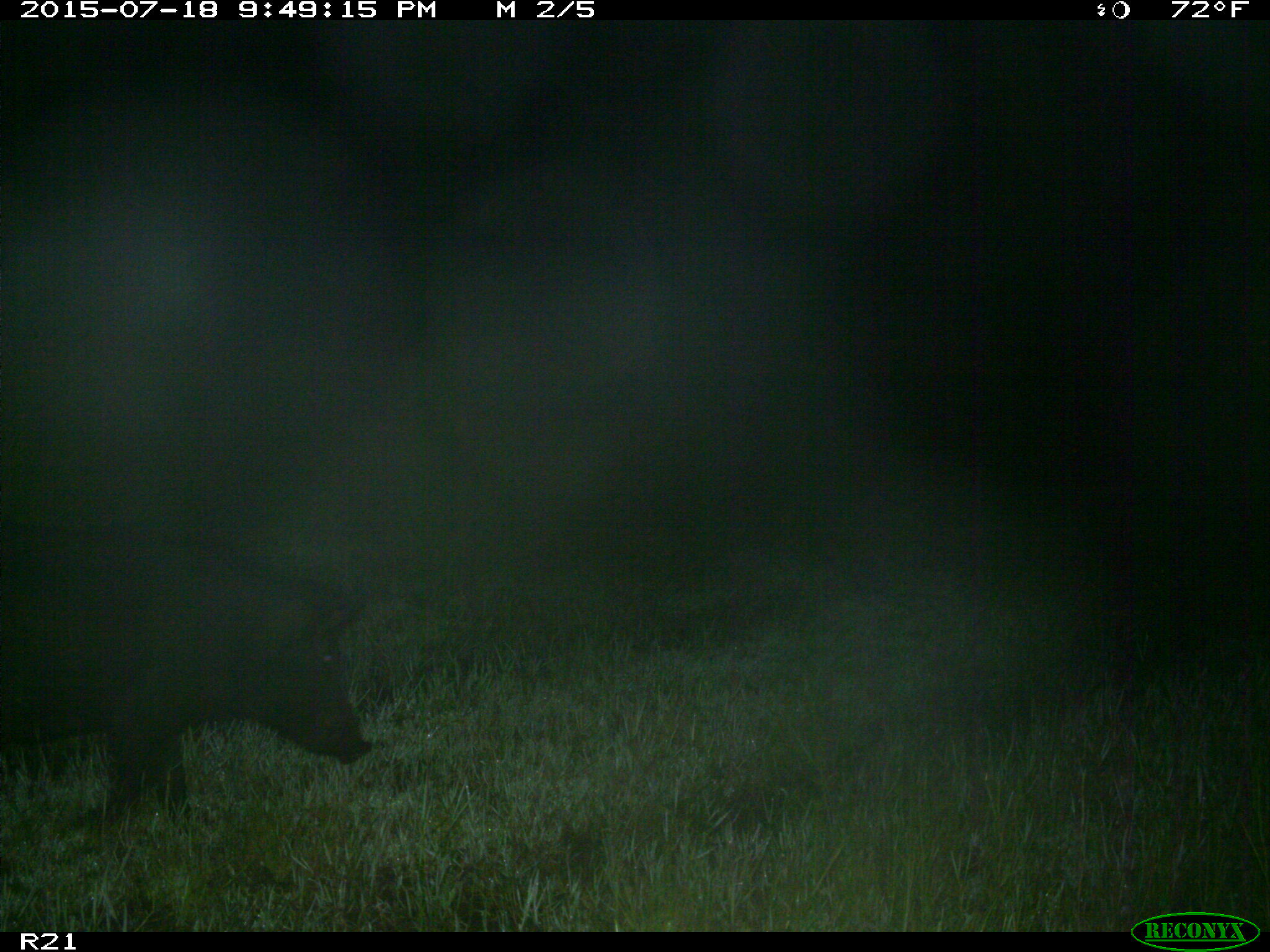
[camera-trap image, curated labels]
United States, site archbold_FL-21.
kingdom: Animalia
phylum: Chordata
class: Mammalia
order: Artiodactyla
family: Suidae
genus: Sus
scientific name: Sus scrofa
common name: wild boar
Sus scrofa (wild boar).